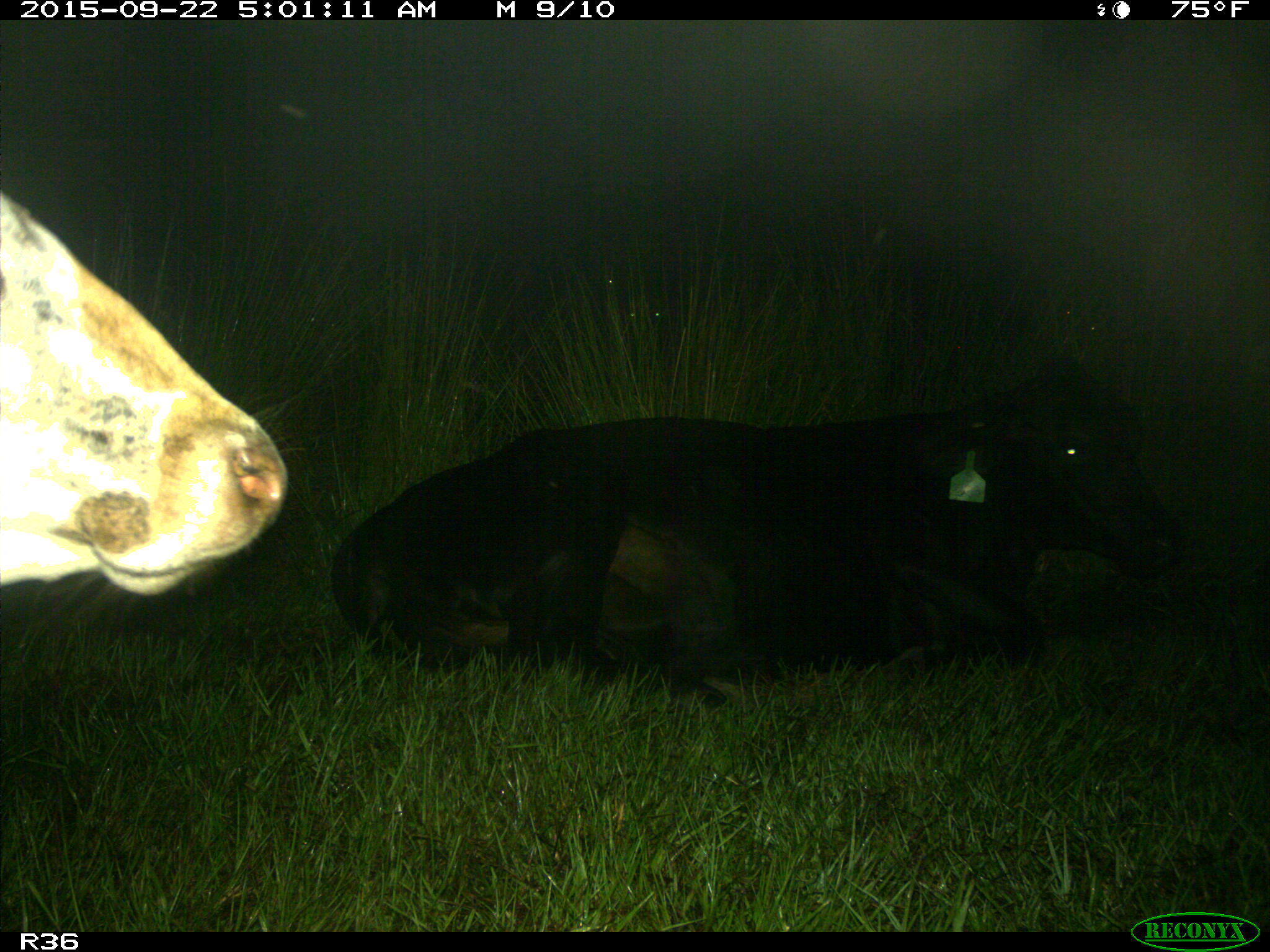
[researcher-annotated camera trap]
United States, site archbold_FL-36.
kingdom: Animalia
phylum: Chordata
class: Mammalia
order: Artiodactyla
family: Bovidae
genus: Bos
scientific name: Bos taurus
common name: domestic cow